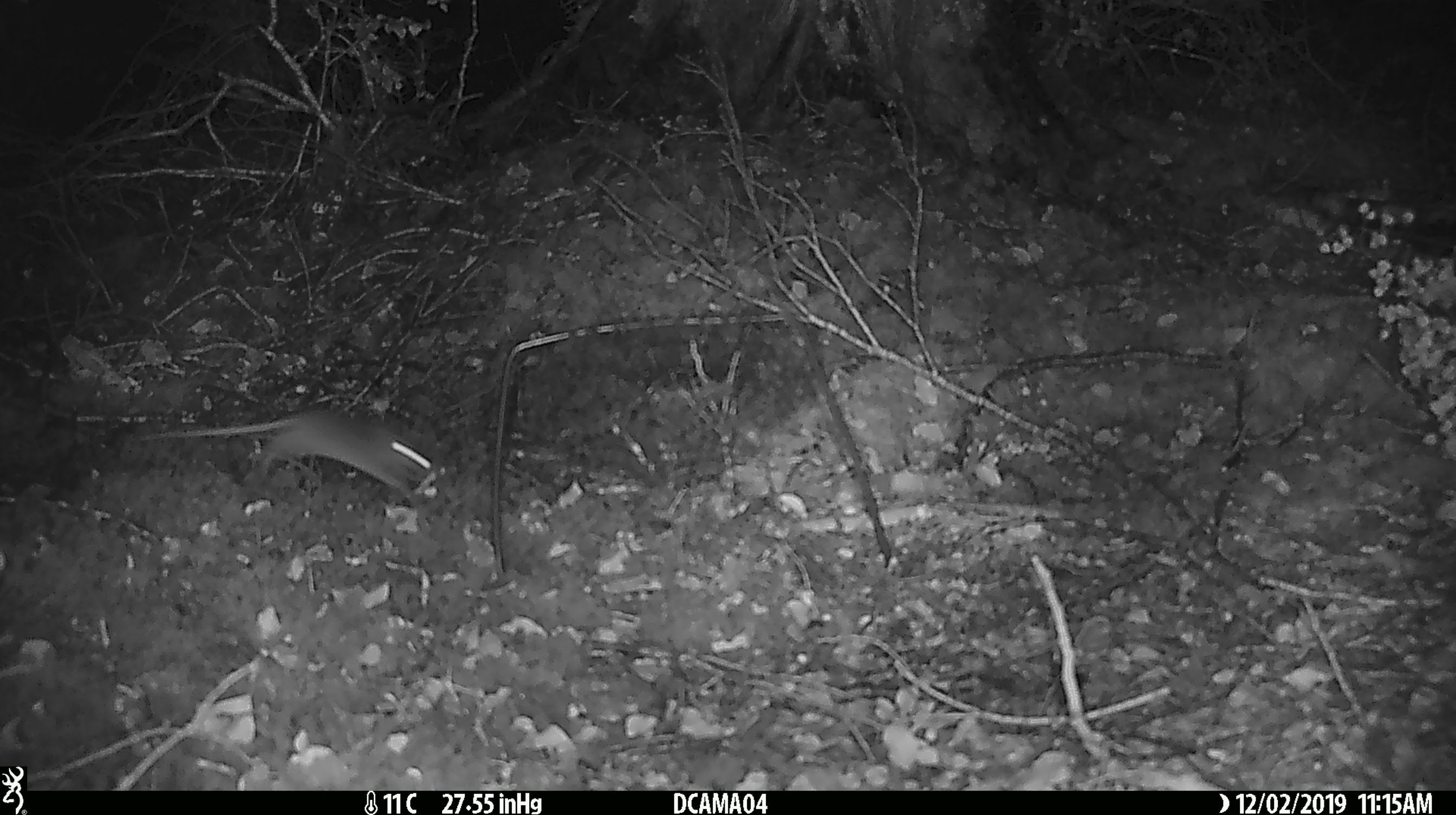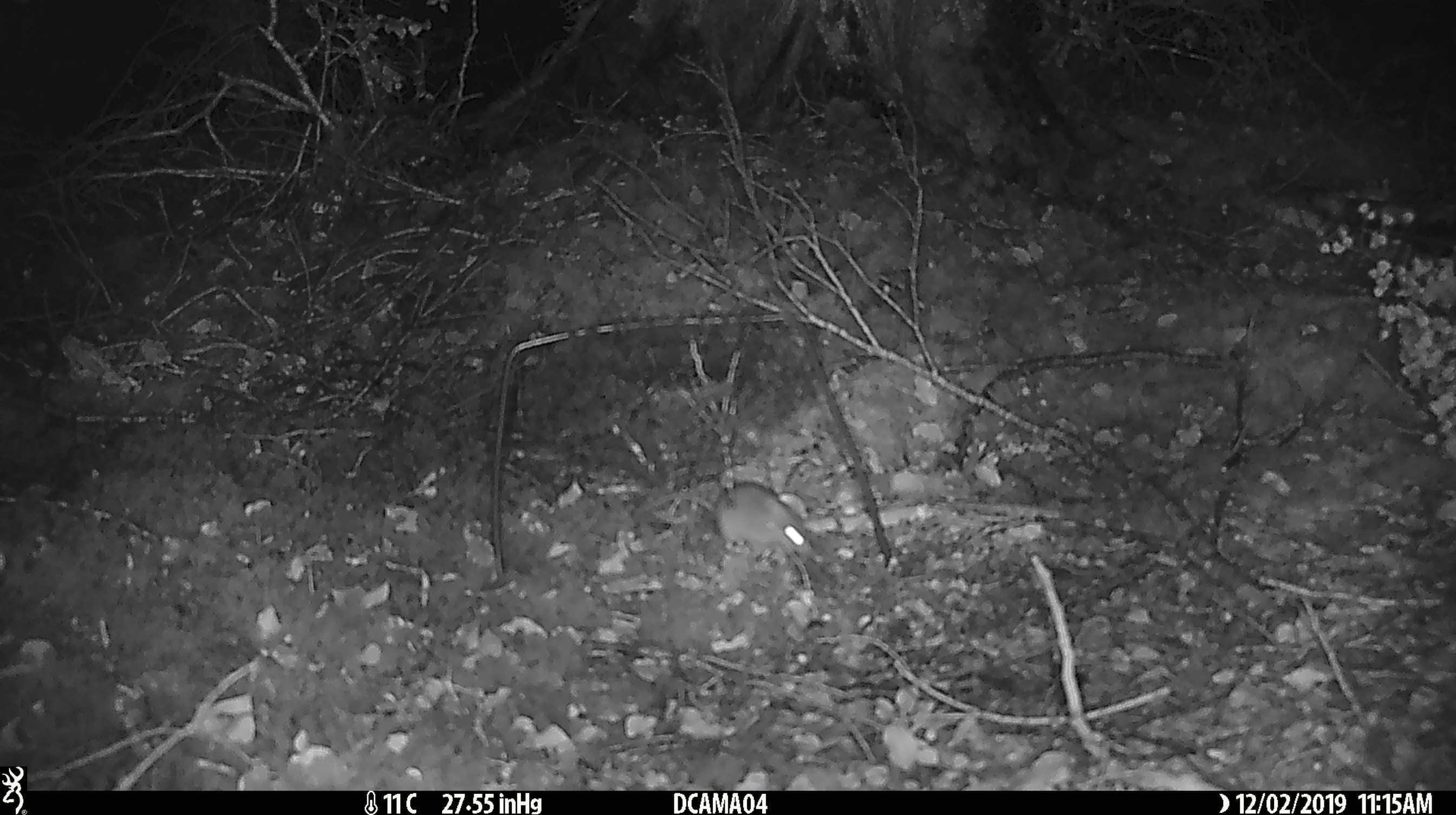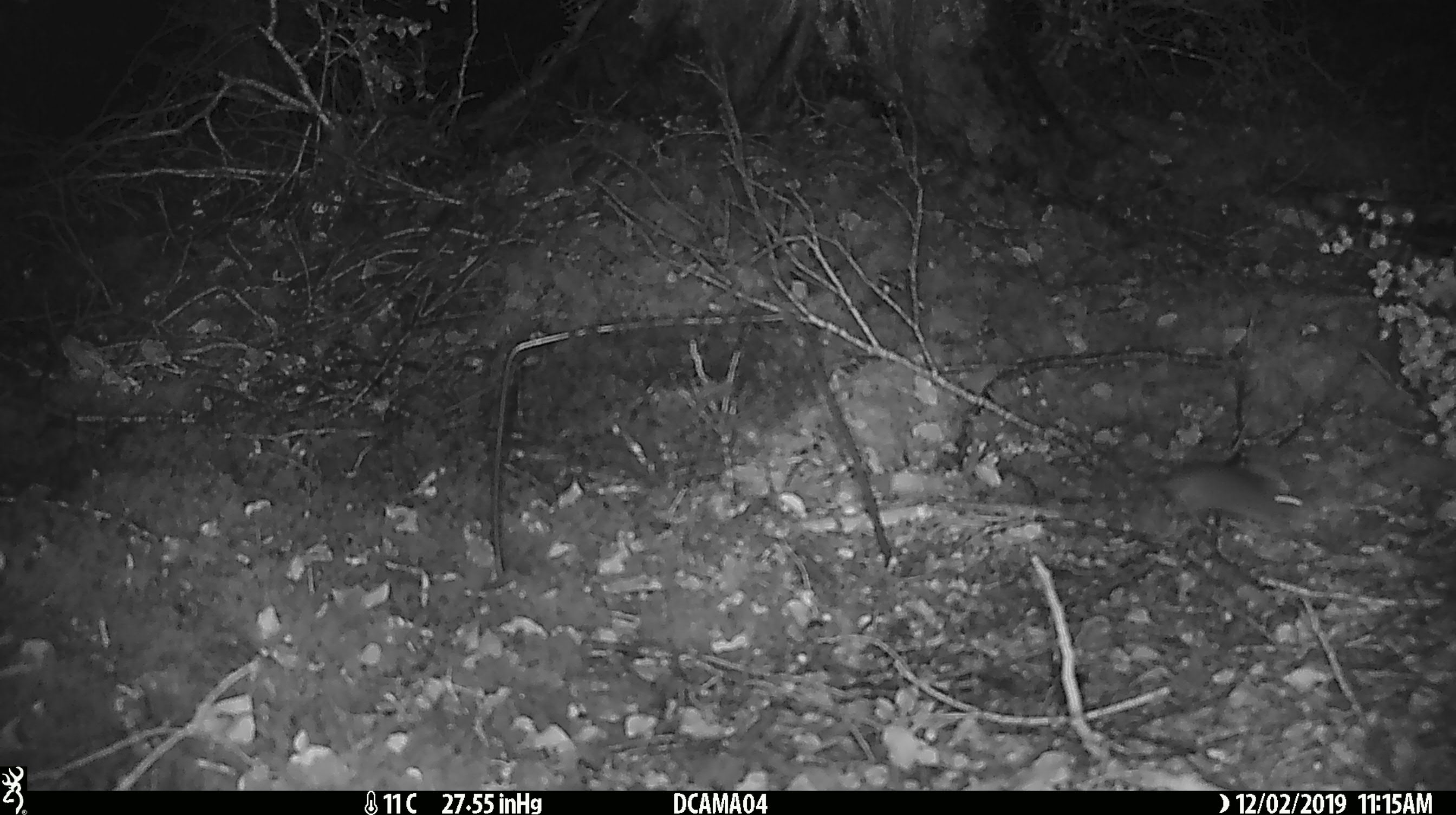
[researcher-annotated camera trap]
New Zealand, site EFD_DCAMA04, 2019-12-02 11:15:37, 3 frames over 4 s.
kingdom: Animalia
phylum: Chordata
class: Mammalia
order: Rodentia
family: Muridae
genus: Mus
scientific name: Mus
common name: mouse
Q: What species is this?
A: Mouse (Mus).